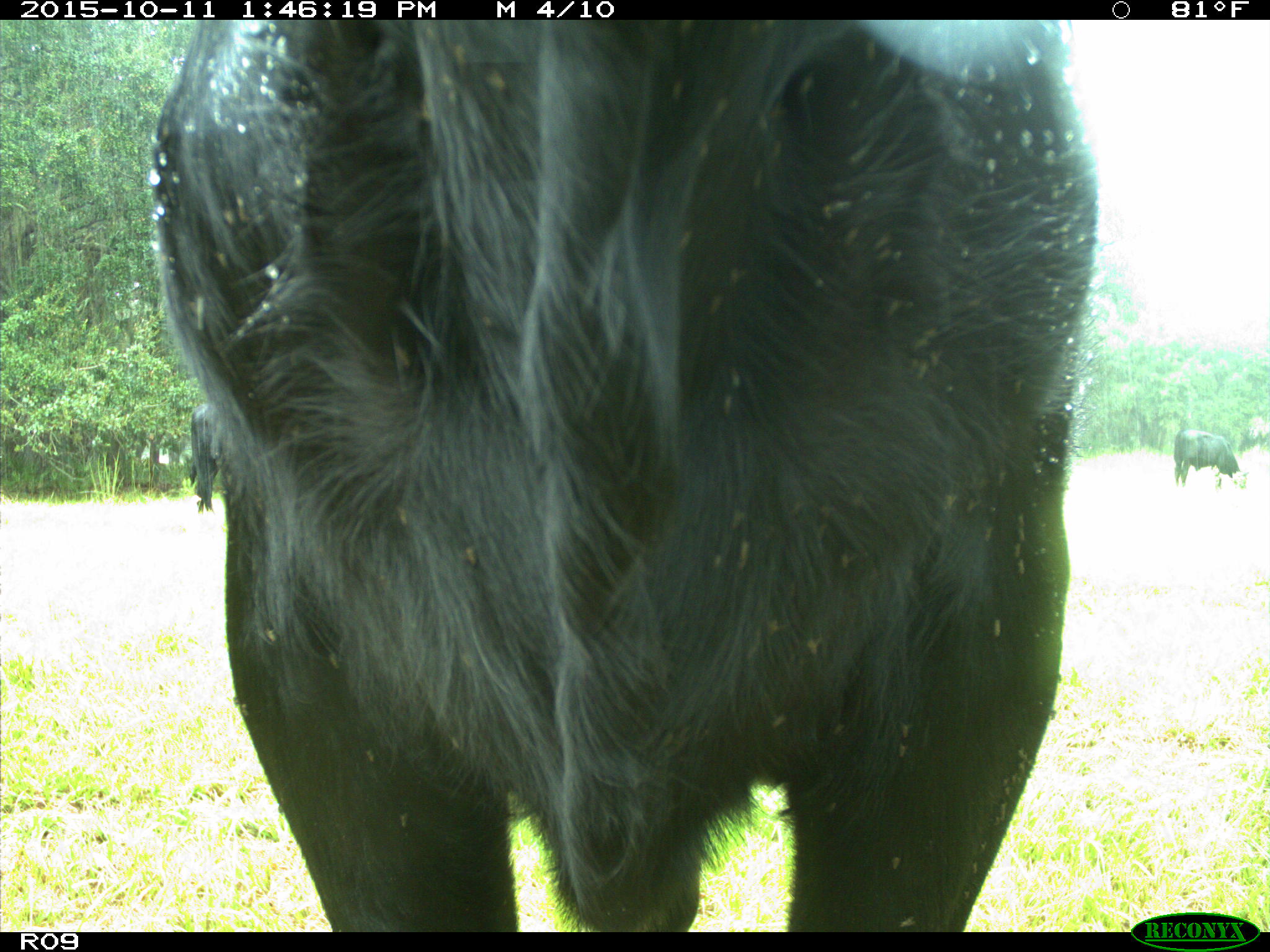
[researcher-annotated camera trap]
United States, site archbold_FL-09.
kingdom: Animalia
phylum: Chordata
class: Mammalia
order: Artiodactyla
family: Bovidae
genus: Bos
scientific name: Bos taurus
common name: domestic cow